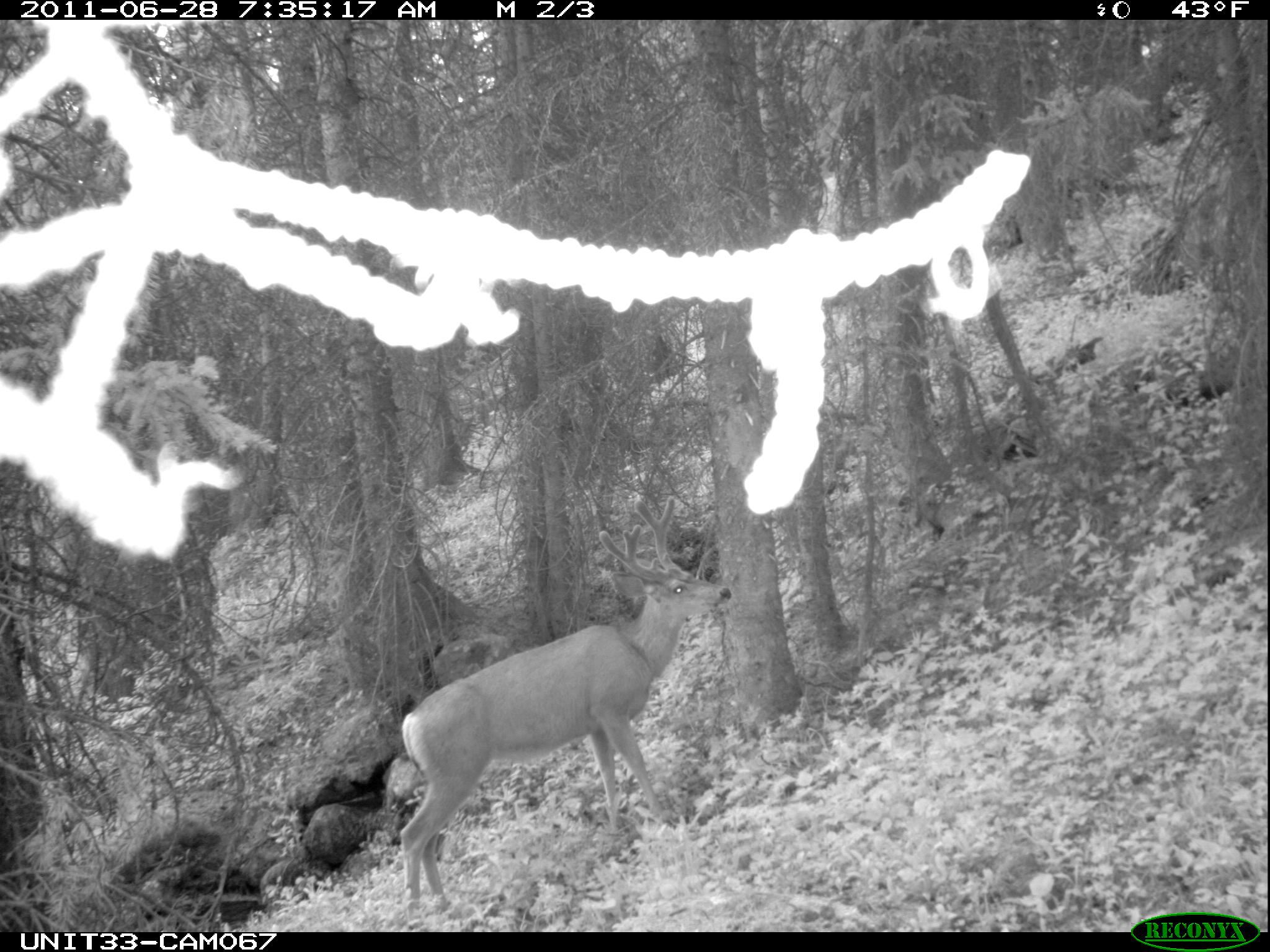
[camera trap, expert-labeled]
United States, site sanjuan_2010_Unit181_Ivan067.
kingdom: Animalia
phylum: Chordata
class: Mammalia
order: Artiodactyla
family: Cervidae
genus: Odocoileus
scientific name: Odocoileus hemionus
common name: mule deer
Odocoileus hemionus (mule deer).